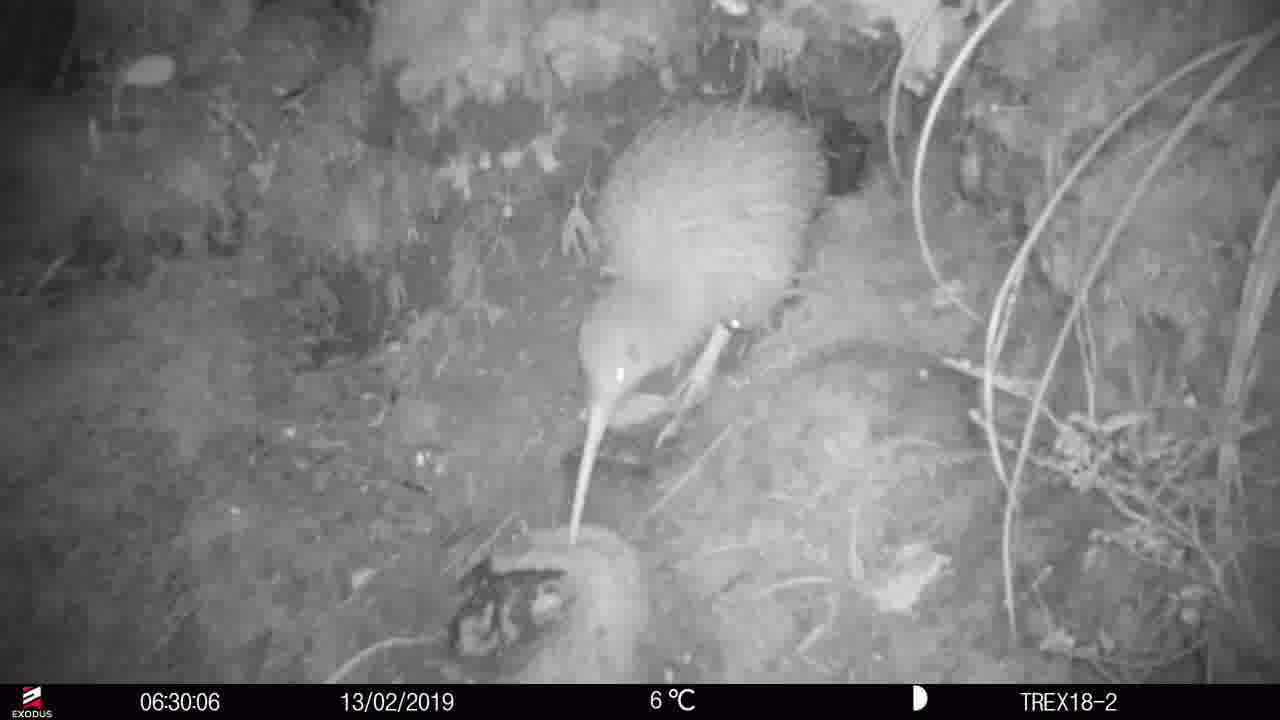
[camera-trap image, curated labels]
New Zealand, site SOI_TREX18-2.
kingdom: Animalia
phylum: Chordata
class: Aves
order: Apterygiformes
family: Apterygidae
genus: Apteryx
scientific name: Apteryx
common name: kiwi